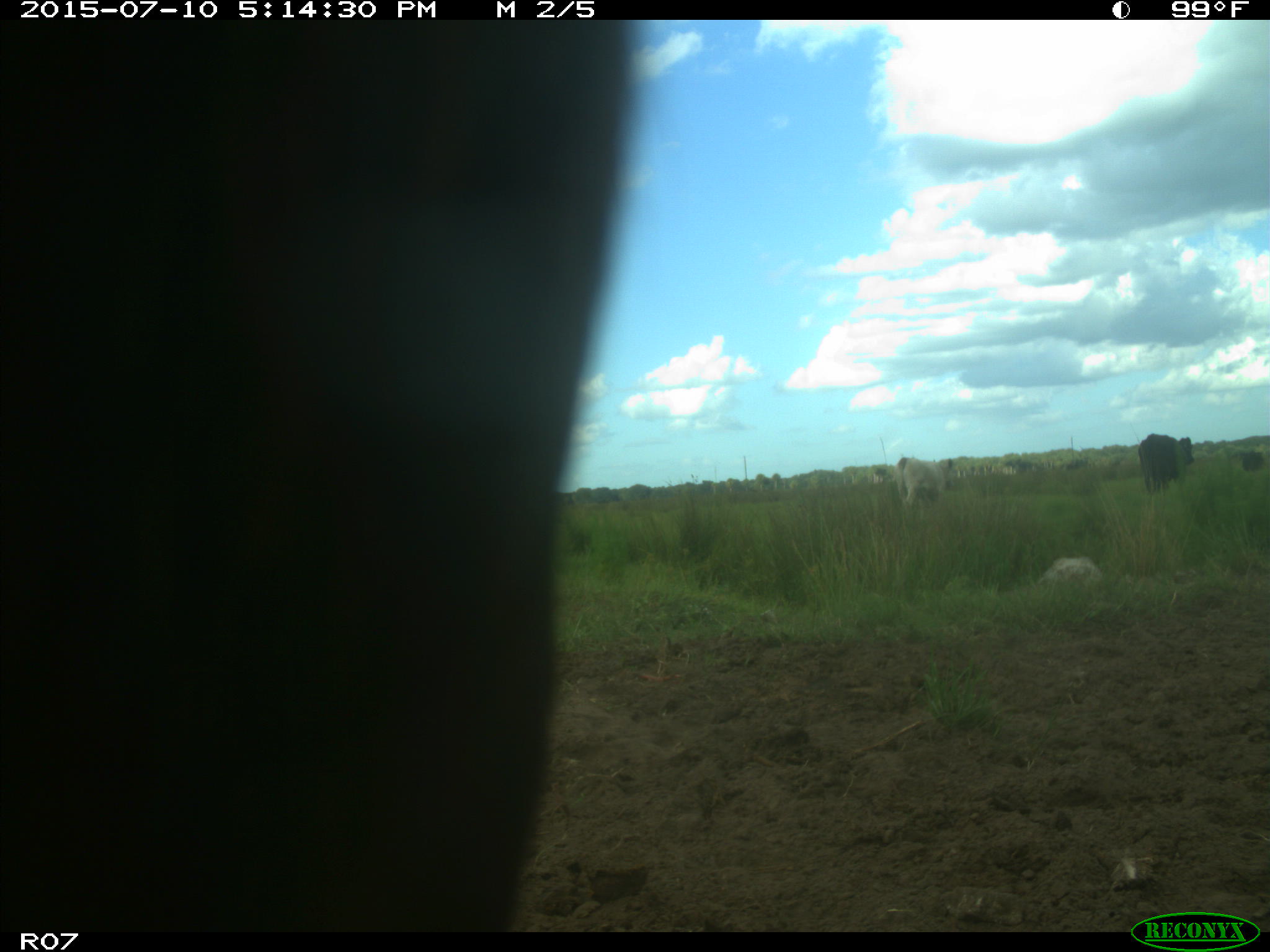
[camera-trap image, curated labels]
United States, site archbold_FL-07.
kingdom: Animalia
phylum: Chordata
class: Mammalia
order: Artiodactyla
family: Bovidae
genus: Bos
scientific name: Bos taurus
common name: domestic cow